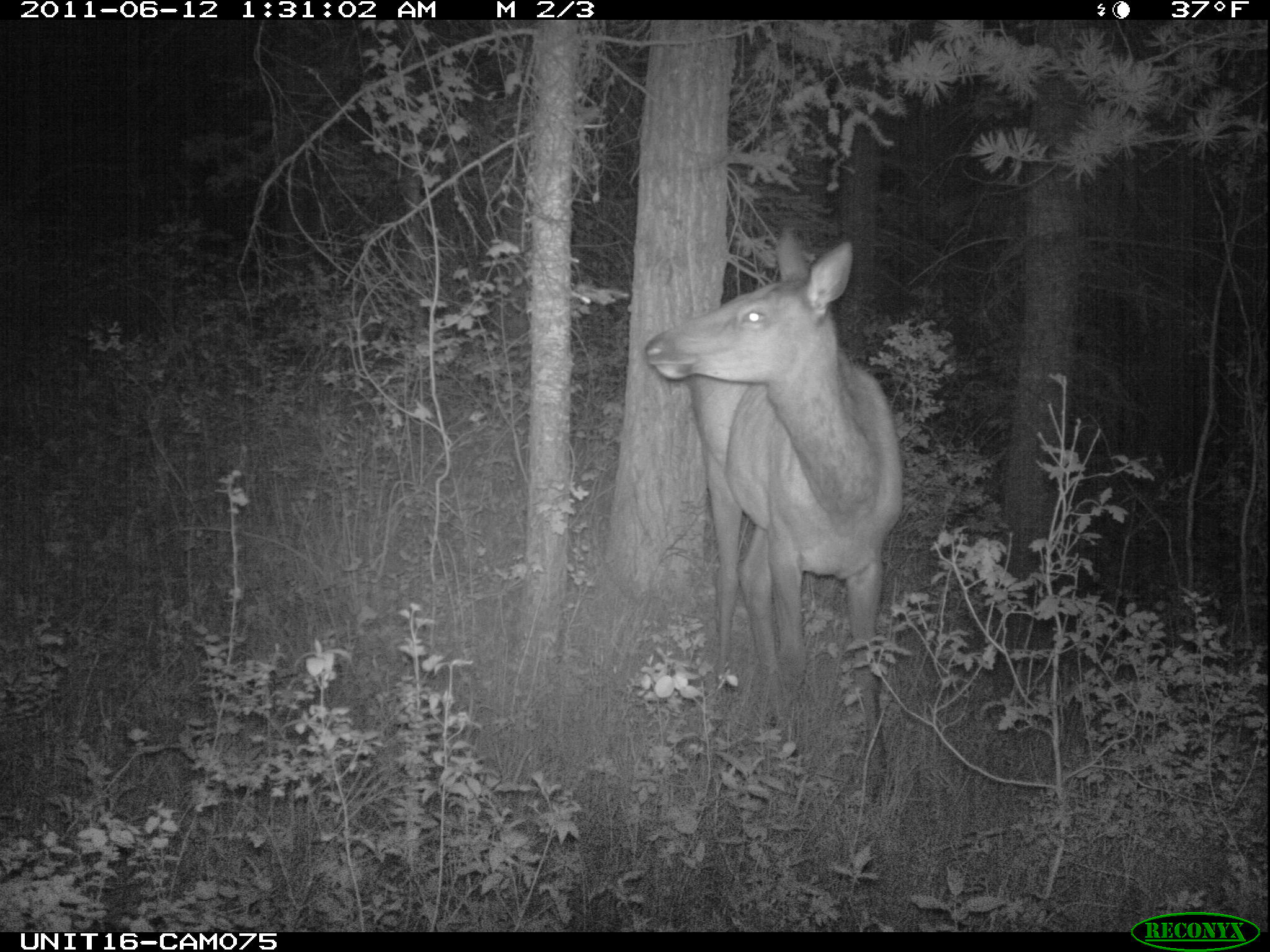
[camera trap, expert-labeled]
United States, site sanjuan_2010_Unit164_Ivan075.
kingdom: Animalia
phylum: Chordata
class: Mammalia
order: Artiodactyla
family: Cervidae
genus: Cervus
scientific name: Cervus elaphus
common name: red deer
Cervus elaphus (red deer).